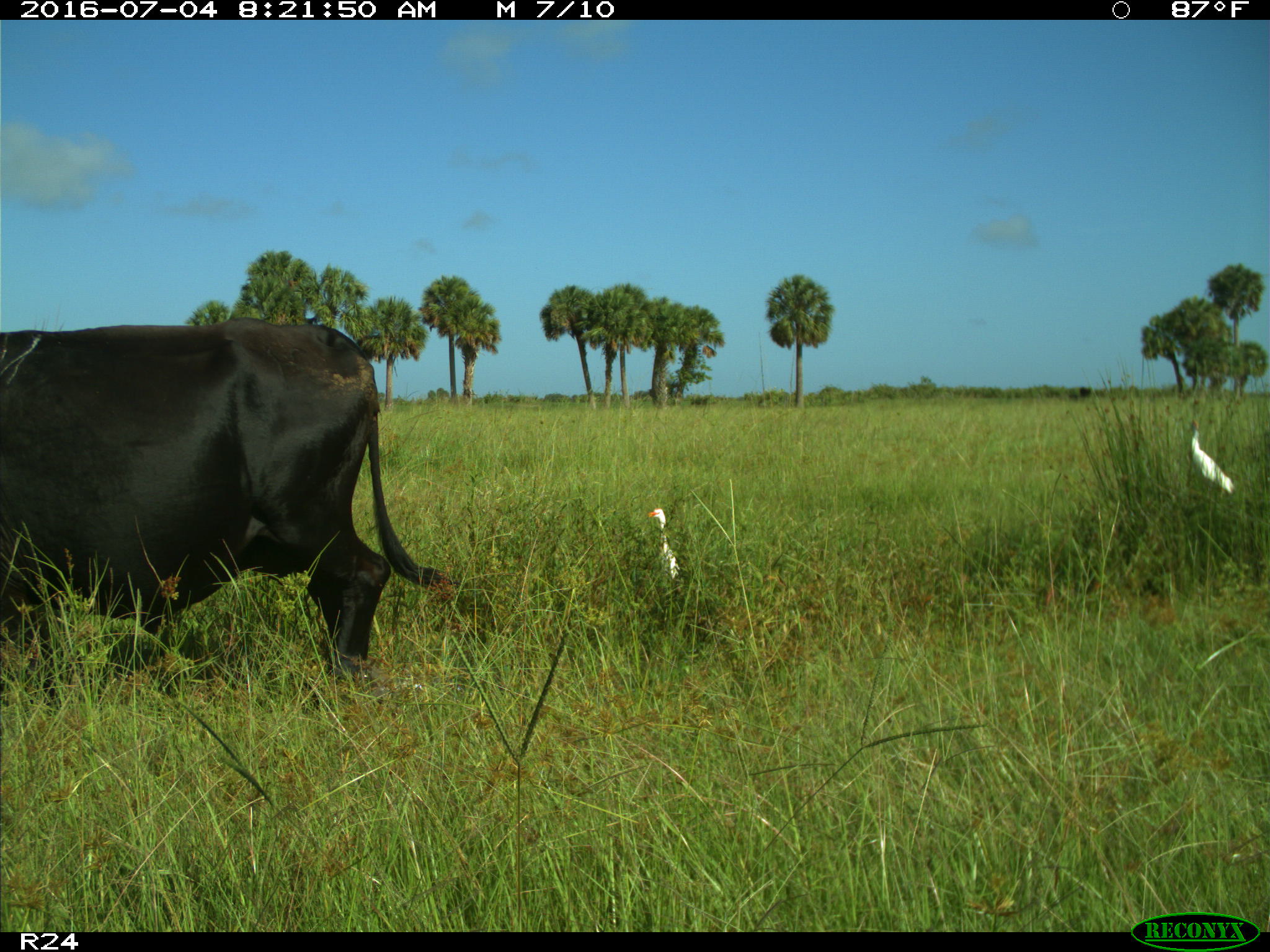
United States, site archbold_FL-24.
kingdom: Animalia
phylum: Chordata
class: Mammalia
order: Artiodactyla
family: Bovidae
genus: Bos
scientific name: Bos taurus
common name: domestic cow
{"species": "Bos taurus (domestic cow)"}